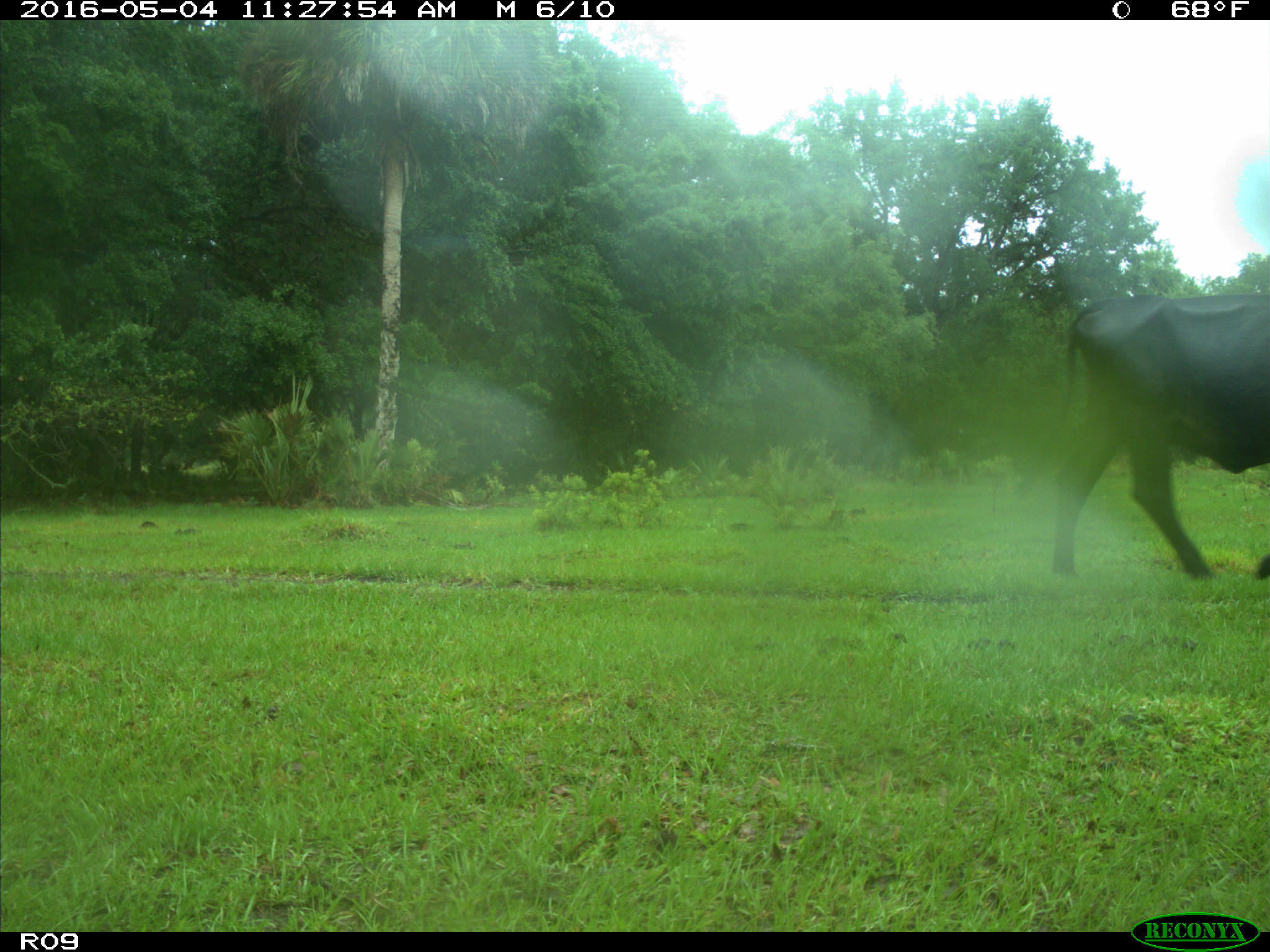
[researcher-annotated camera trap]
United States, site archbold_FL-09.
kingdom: Animalia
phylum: Chordata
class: Mammalia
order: Artiodactyla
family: Bovidae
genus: Bos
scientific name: Bos taurus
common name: domestic cow